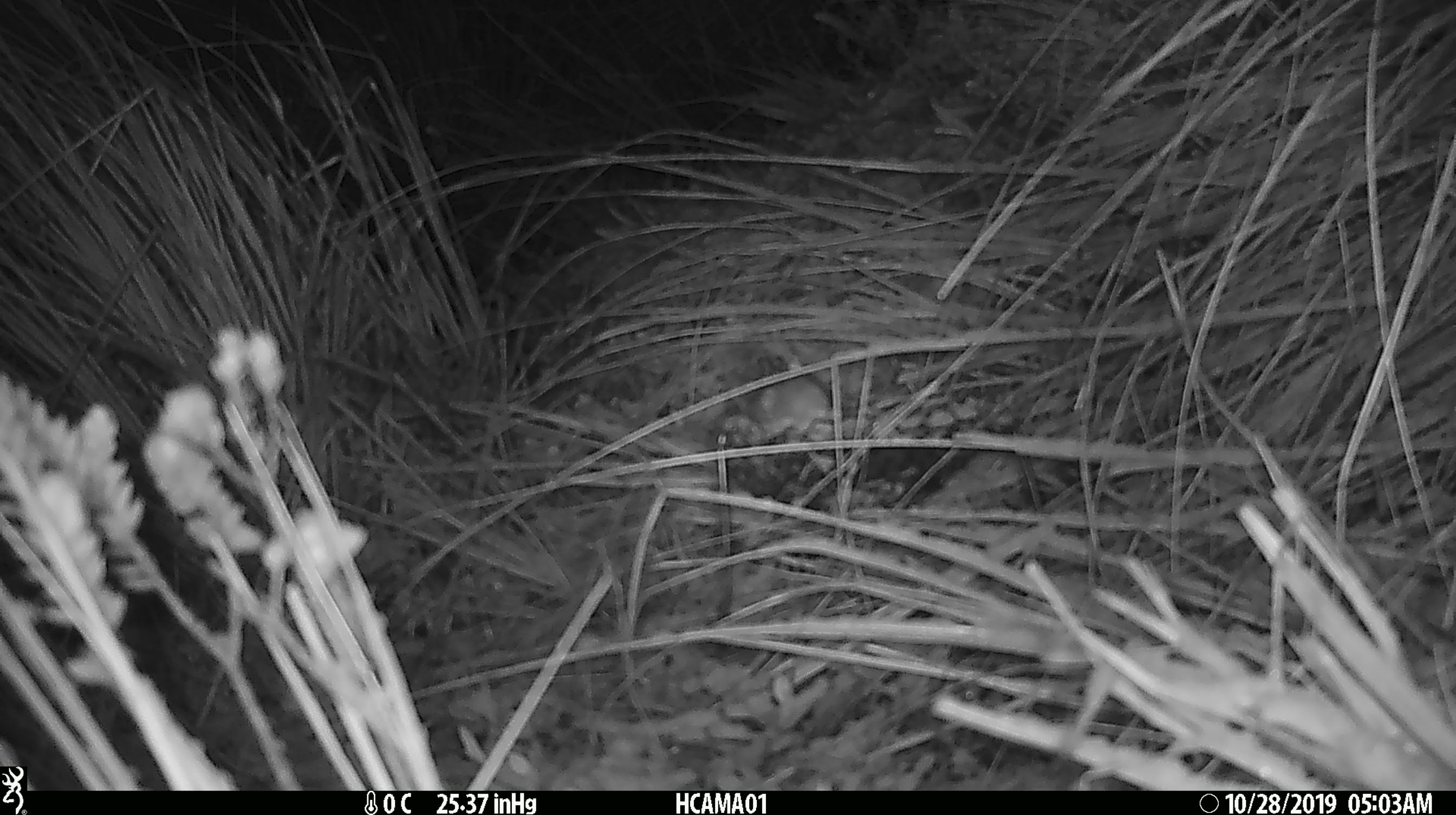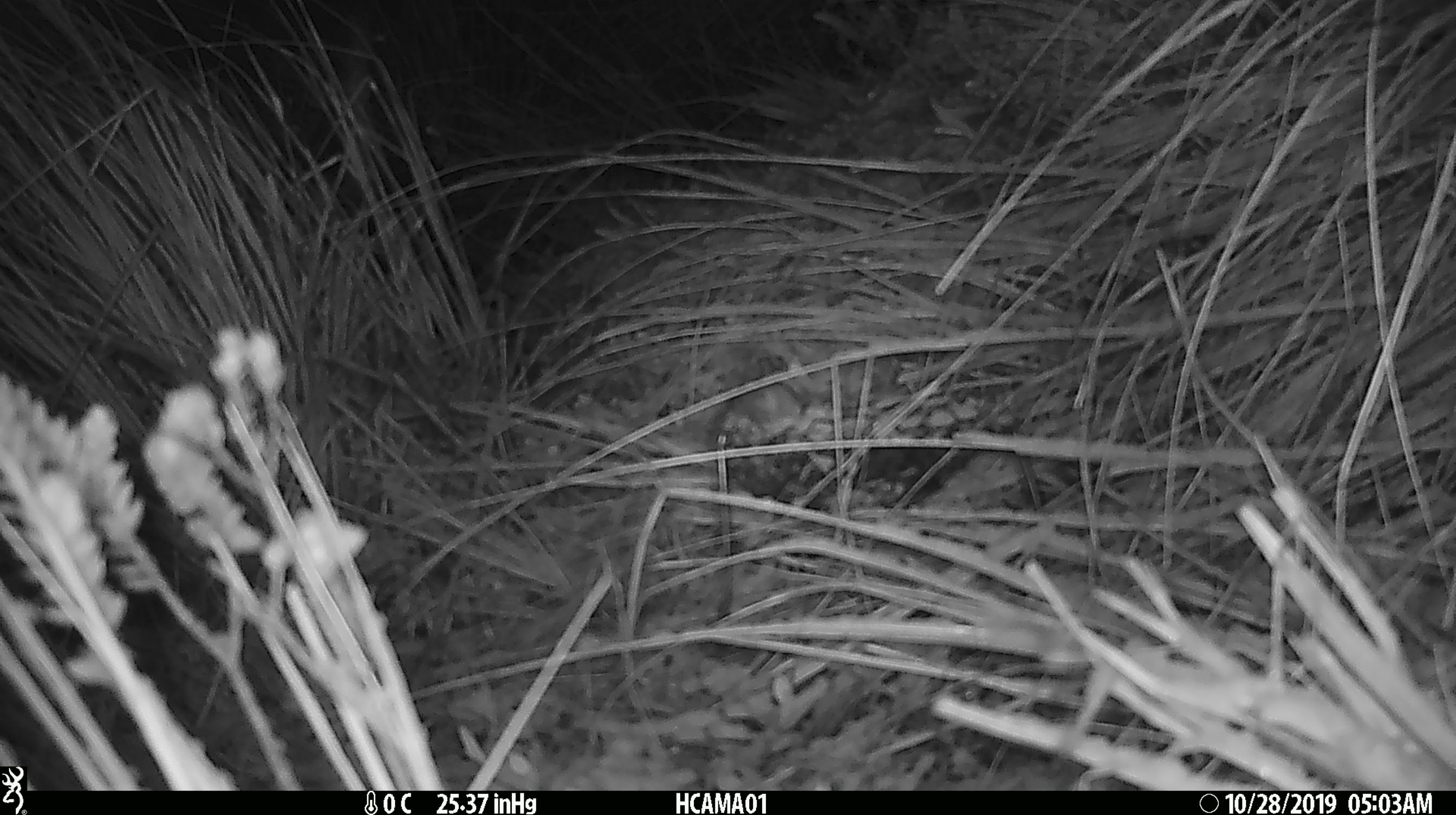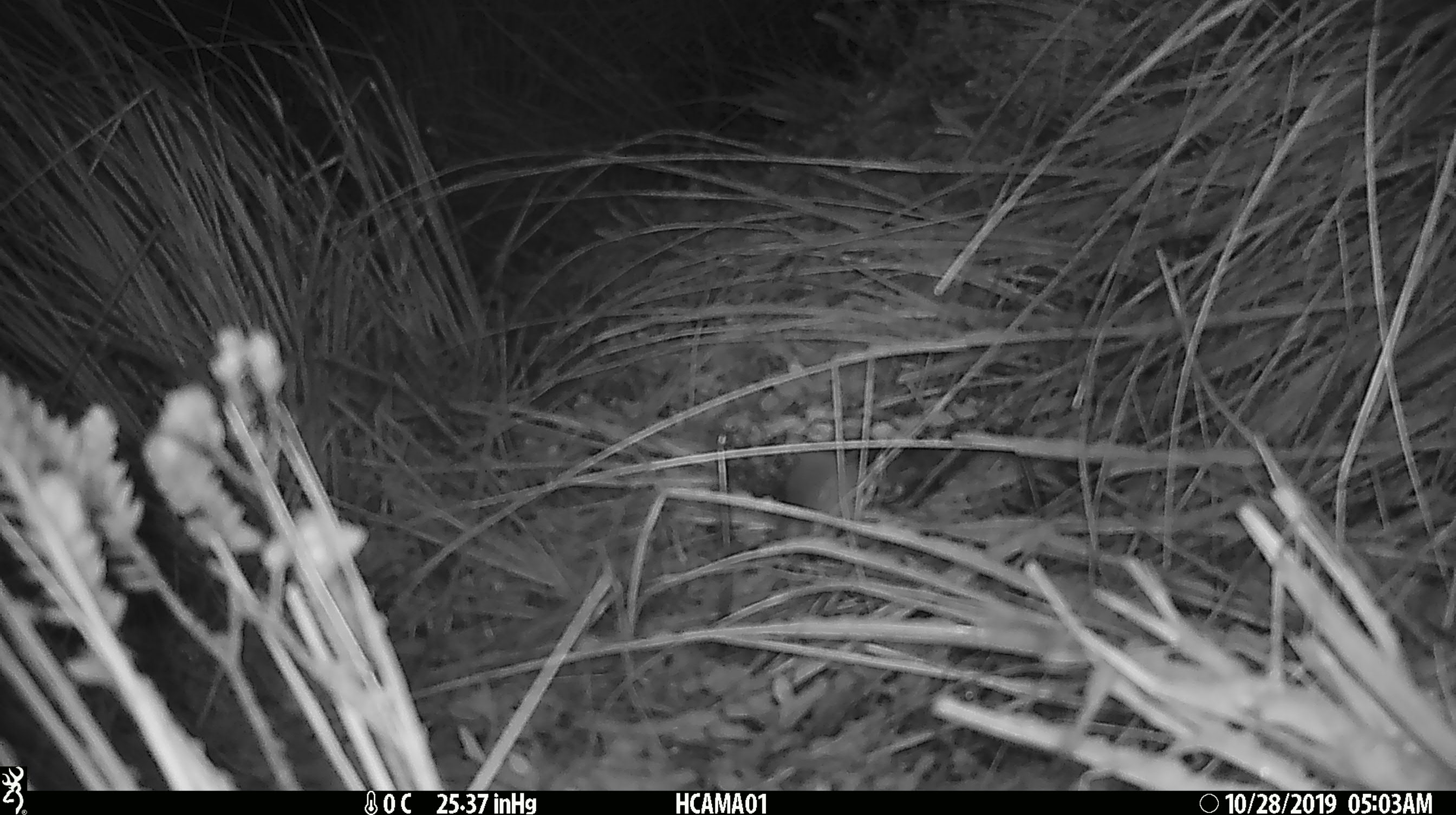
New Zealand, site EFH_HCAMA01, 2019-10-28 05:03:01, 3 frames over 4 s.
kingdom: Animalia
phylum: Chordata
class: Mammalia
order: Rodentia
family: Muridae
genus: Mus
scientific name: Mus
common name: mouse